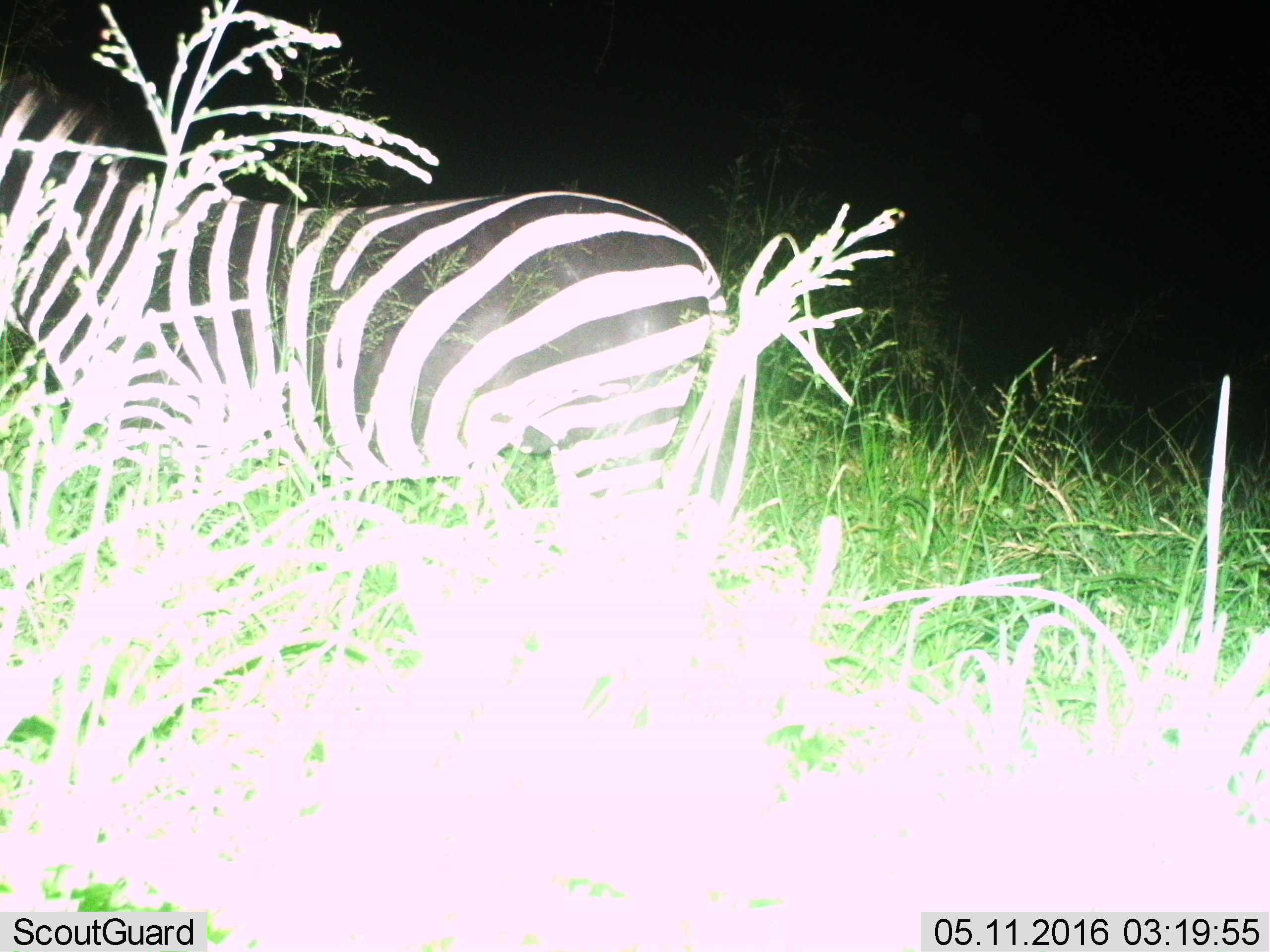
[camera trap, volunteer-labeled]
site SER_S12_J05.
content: unidentified animal